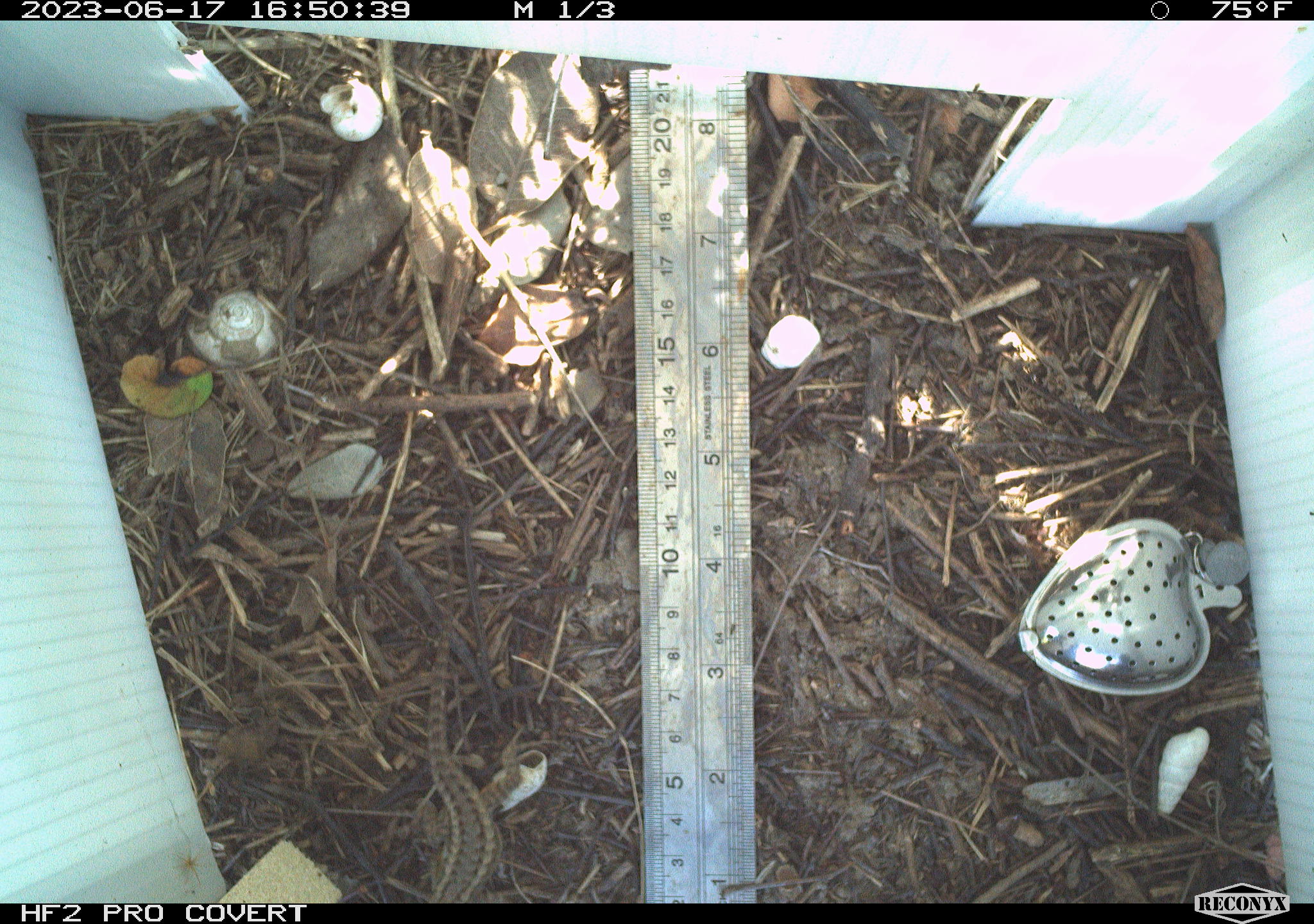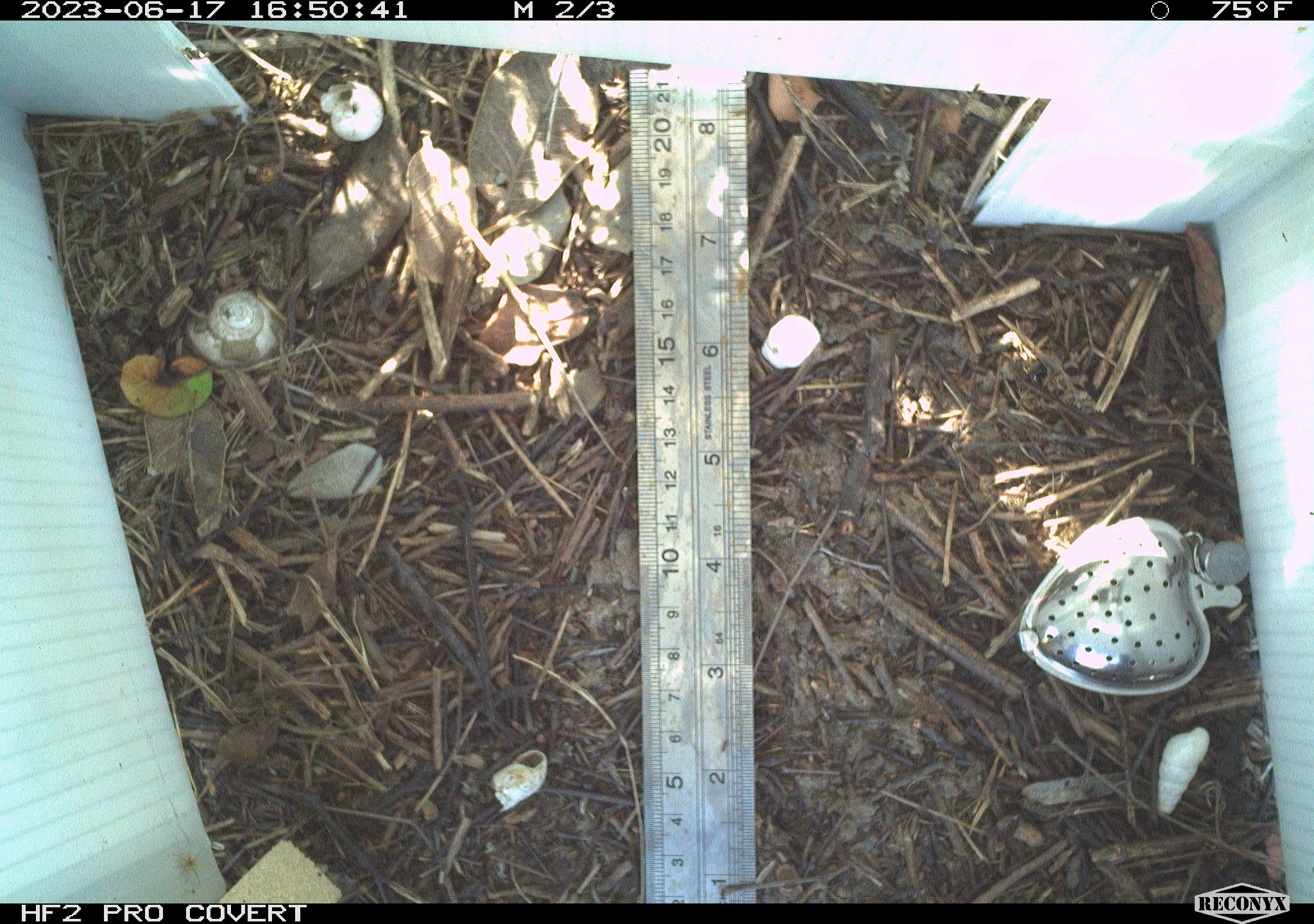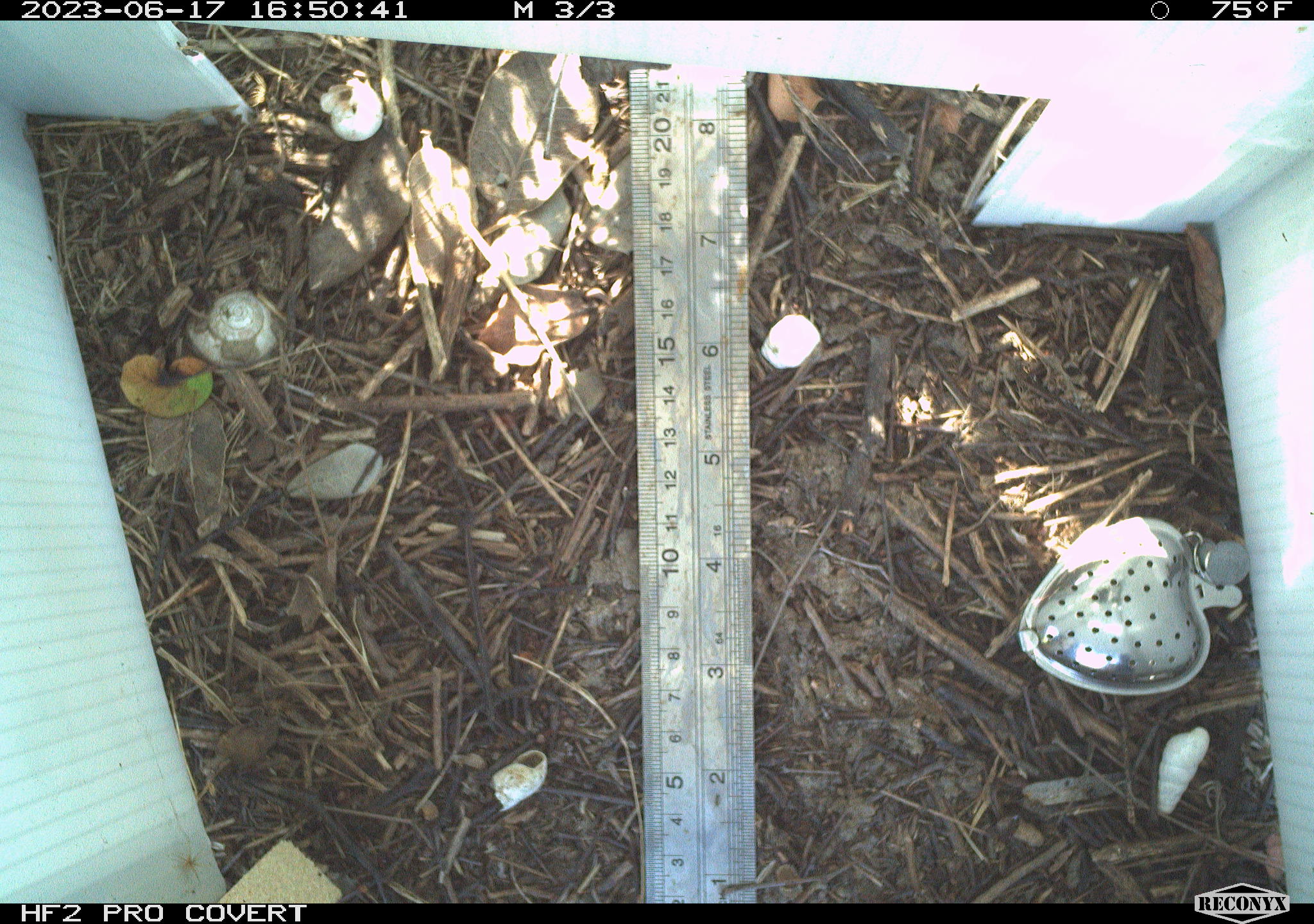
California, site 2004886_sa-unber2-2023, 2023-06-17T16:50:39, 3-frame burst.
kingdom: Animalia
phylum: Chordata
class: Reptilia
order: Squamata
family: Phrynosomatidae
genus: Sceloporus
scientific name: Sceloporus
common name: spiny lizards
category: sceloporus species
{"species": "sceloporus species (spiny lizards) (Sceloporus)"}